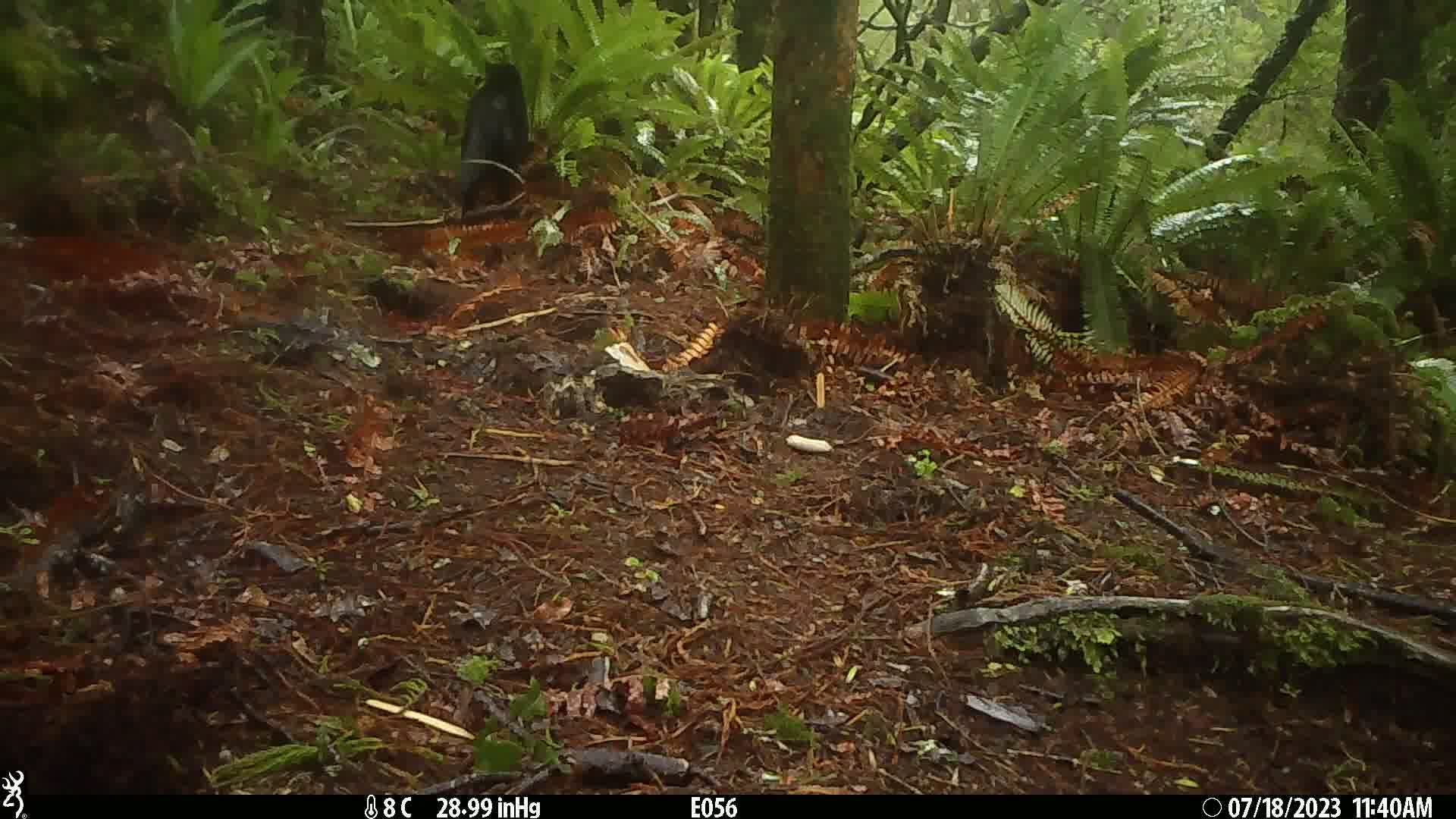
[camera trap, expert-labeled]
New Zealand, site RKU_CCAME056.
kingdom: Animalia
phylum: Chordata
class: Mammalia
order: Carnivora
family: Felidae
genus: Felis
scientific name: Felis catus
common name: domestic cat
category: cat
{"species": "cat (domestic cat) (Felis catus)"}